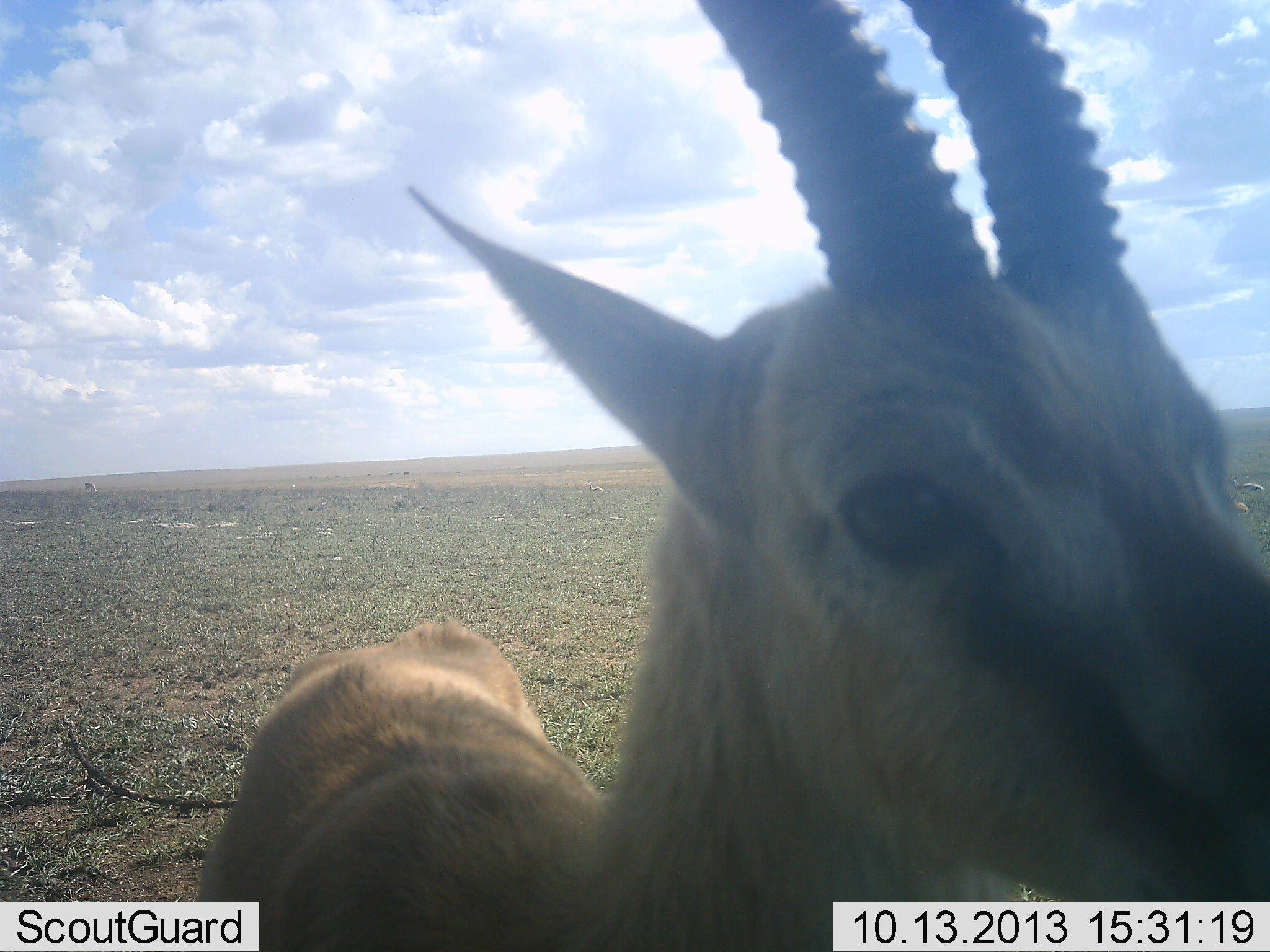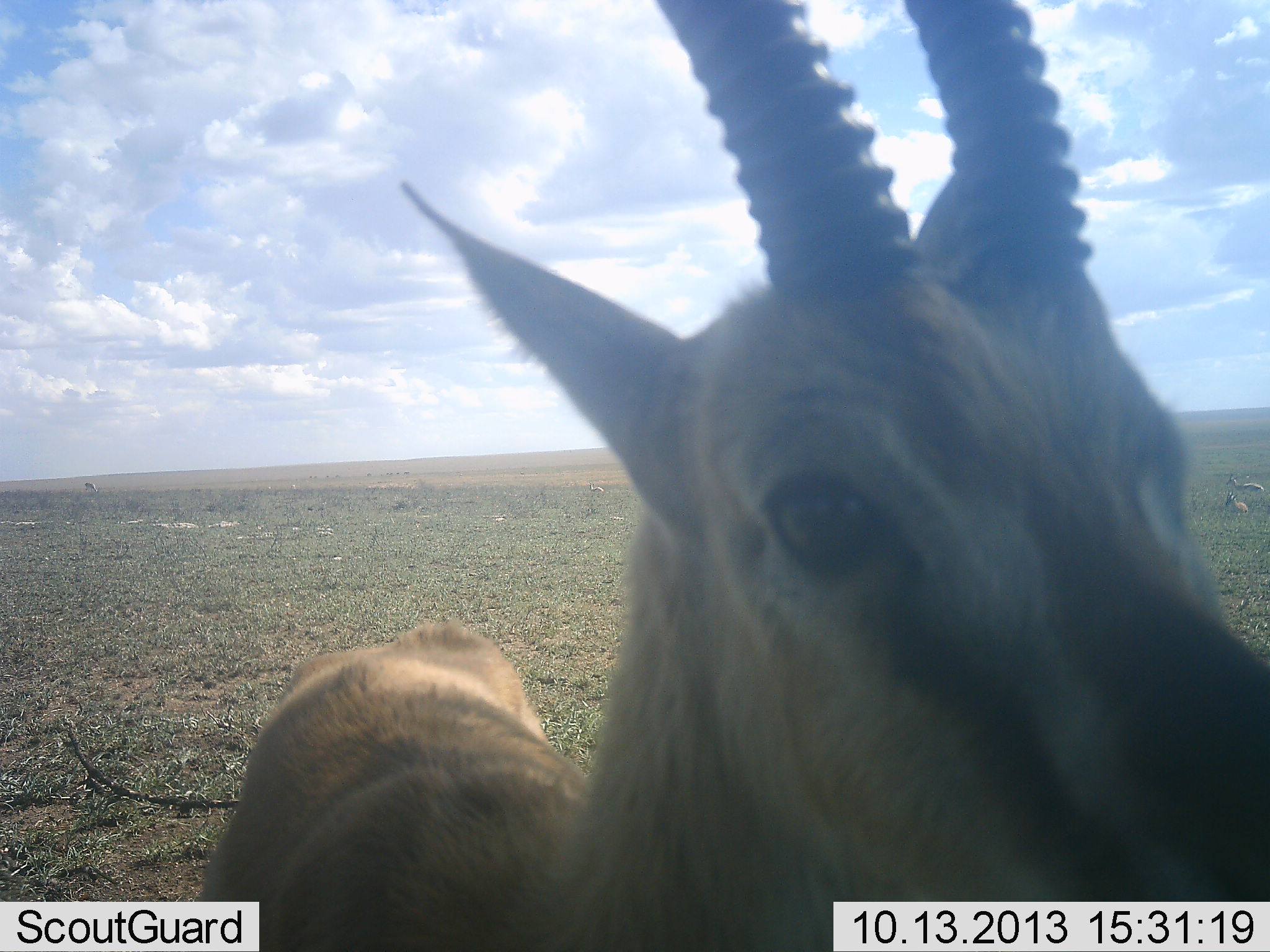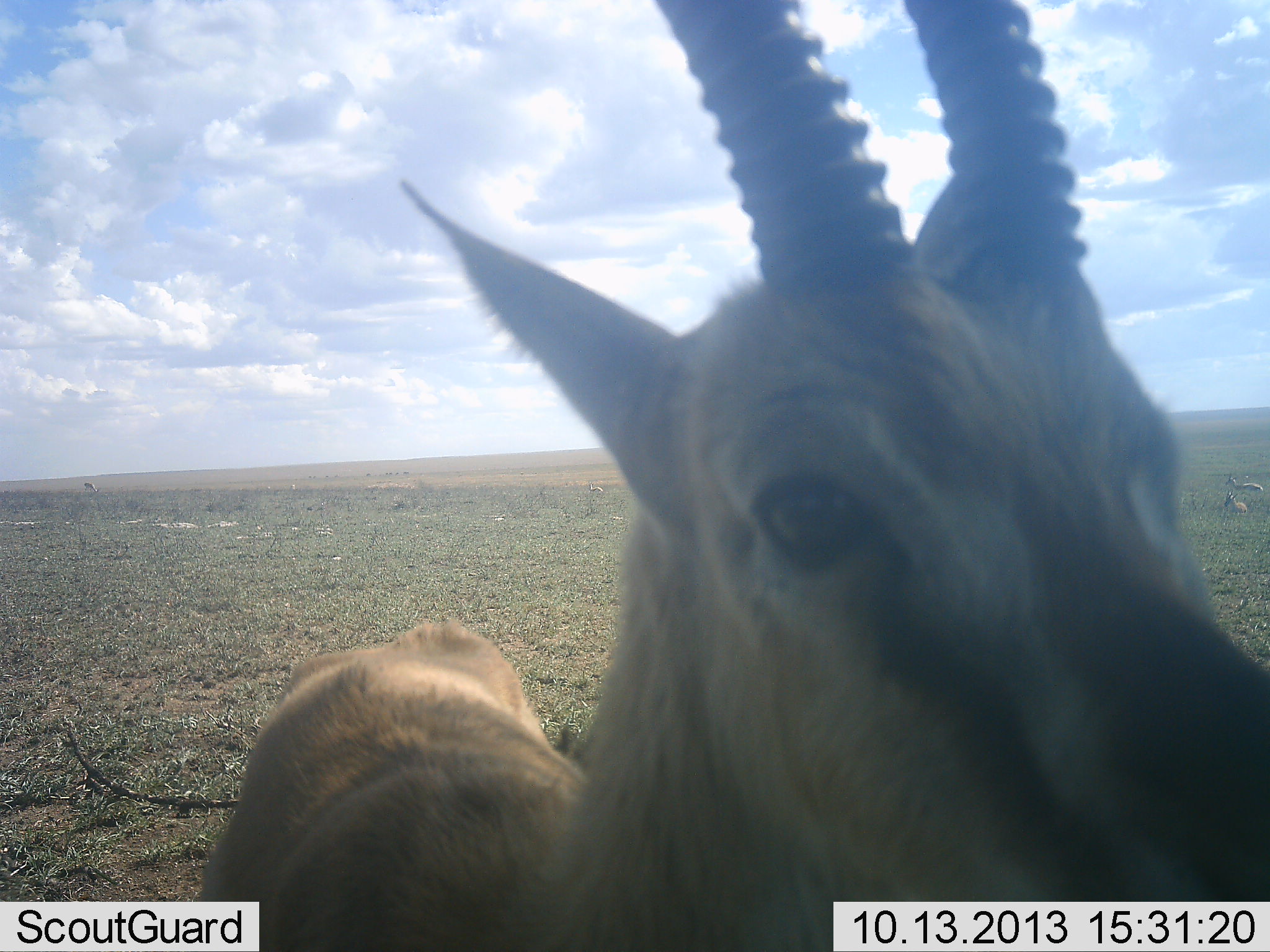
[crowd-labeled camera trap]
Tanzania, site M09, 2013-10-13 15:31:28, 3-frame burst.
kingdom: Animalia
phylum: Chordata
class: Mammalia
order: Artiodactyla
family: Bovidae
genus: Eudorcas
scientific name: Eudorcas thomsonii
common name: thomson's gazelle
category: gazellethomsons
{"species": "gazellethomsons (thomson's gazelle) (Eudorcas thomsonii)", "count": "1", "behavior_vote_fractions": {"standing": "89%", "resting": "16%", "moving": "0%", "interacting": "11%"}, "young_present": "0%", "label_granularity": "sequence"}